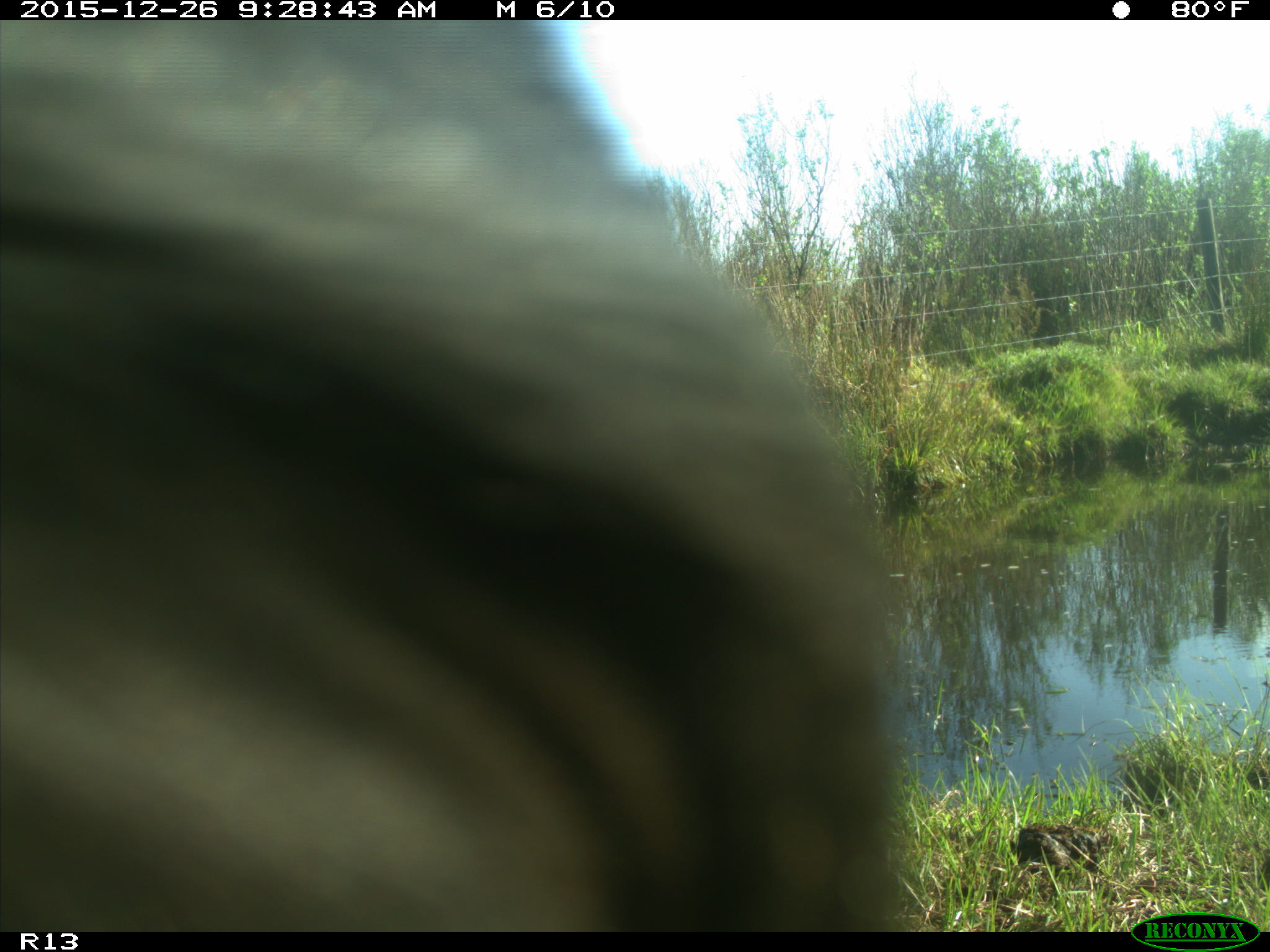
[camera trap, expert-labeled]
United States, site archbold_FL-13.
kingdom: Animalia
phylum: Chordata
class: Mammalia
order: Artiodactyla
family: Bovidae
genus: Bos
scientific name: Bos taurus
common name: domestic cow